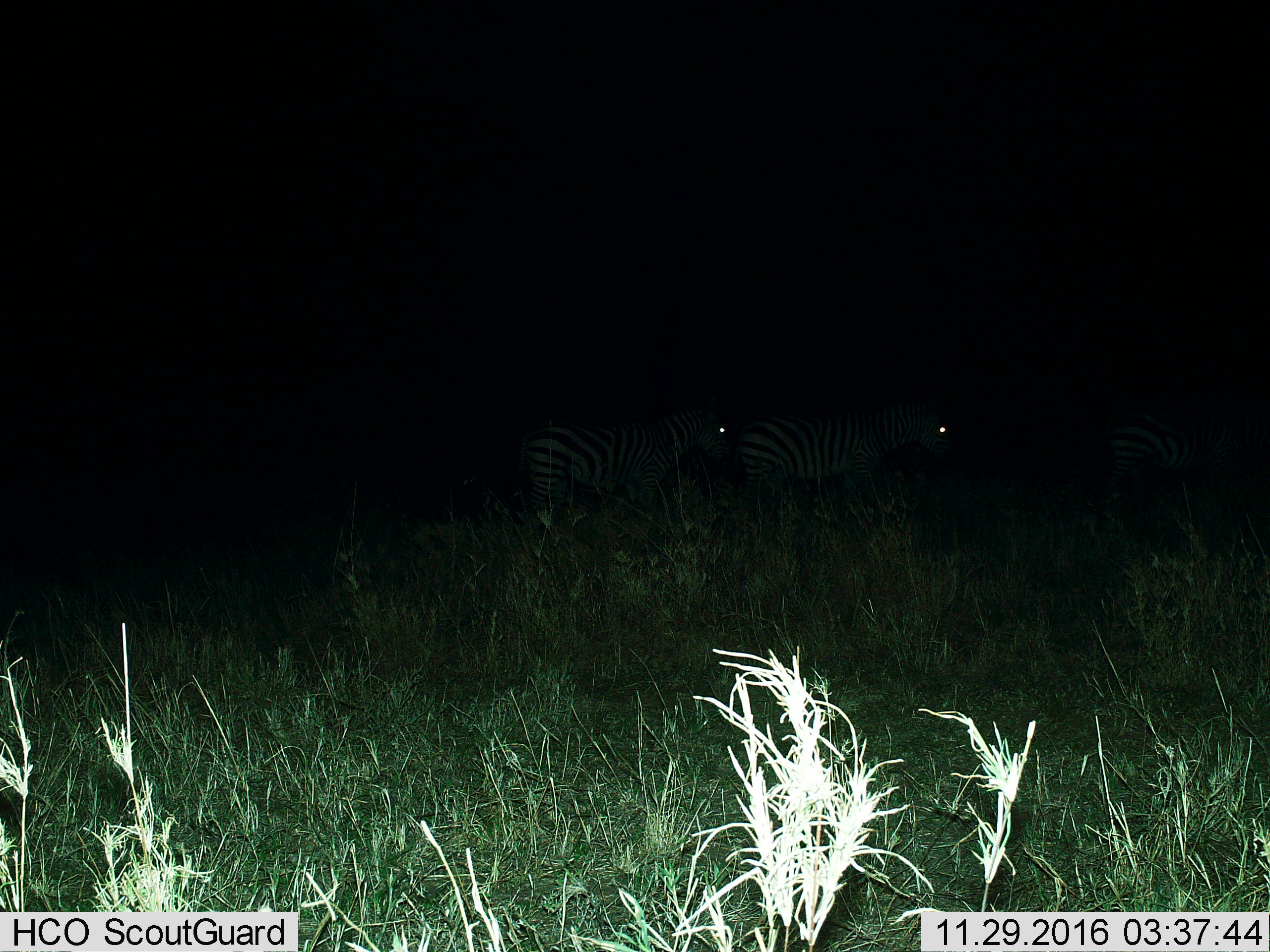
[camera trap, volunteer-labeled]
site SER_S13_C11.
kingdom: Animalia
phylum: Chordata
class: Mammalia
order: Perissodactyla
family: Equidae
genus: Equus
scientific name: Equus quagga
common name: plains zebra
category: zebraplains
Zebraplains (plains zebra) (Equus quagga), count 3. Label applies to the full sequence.